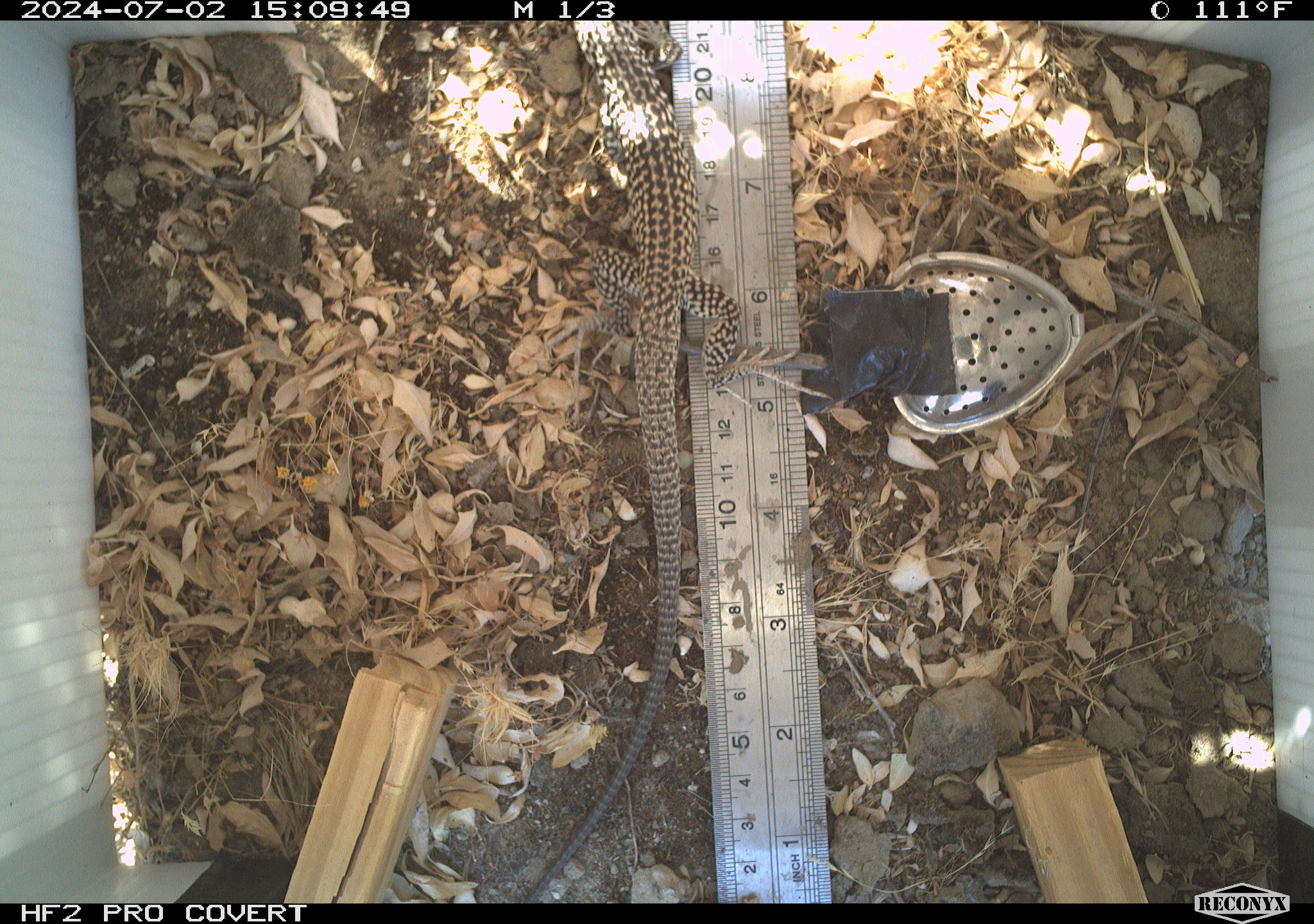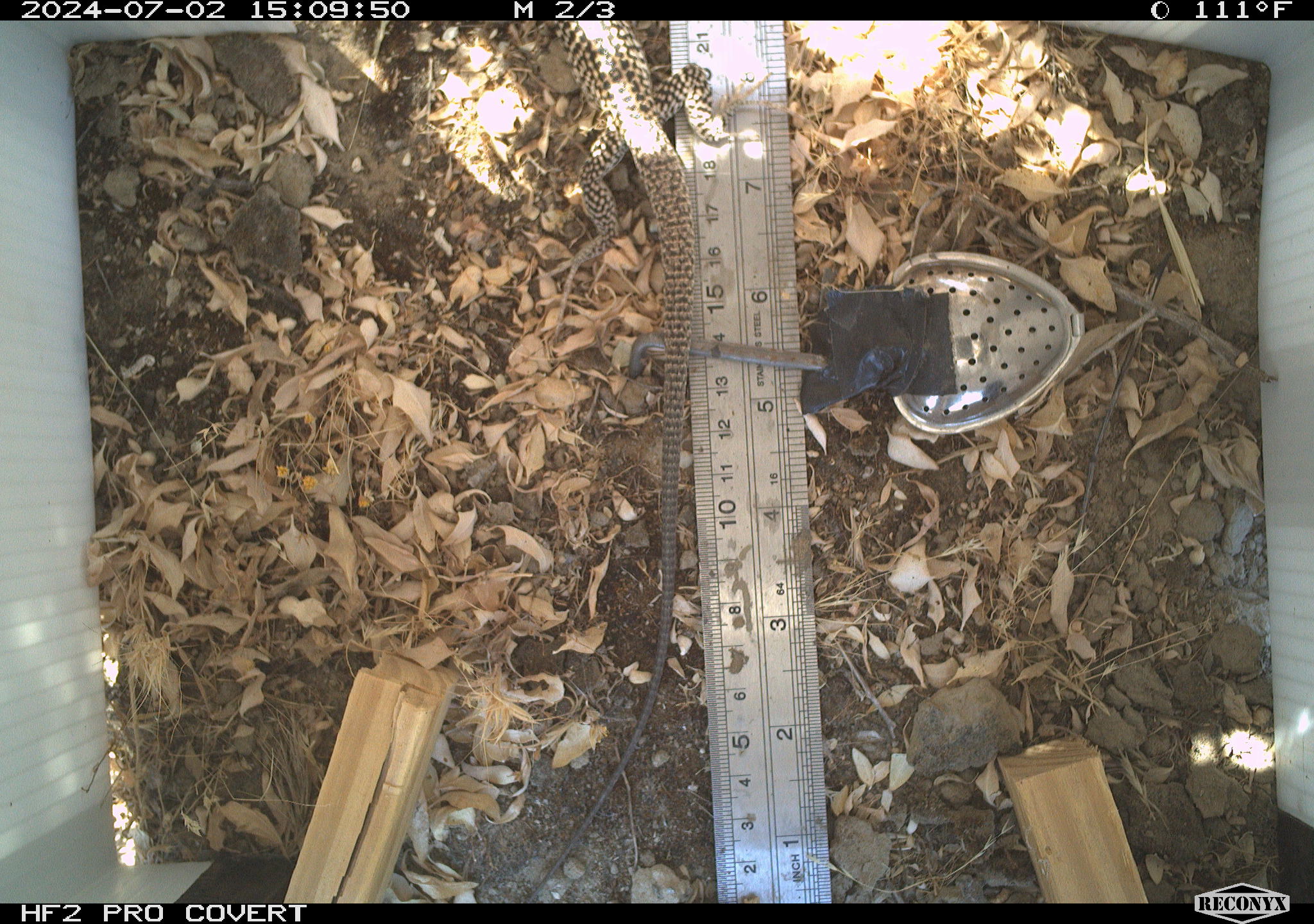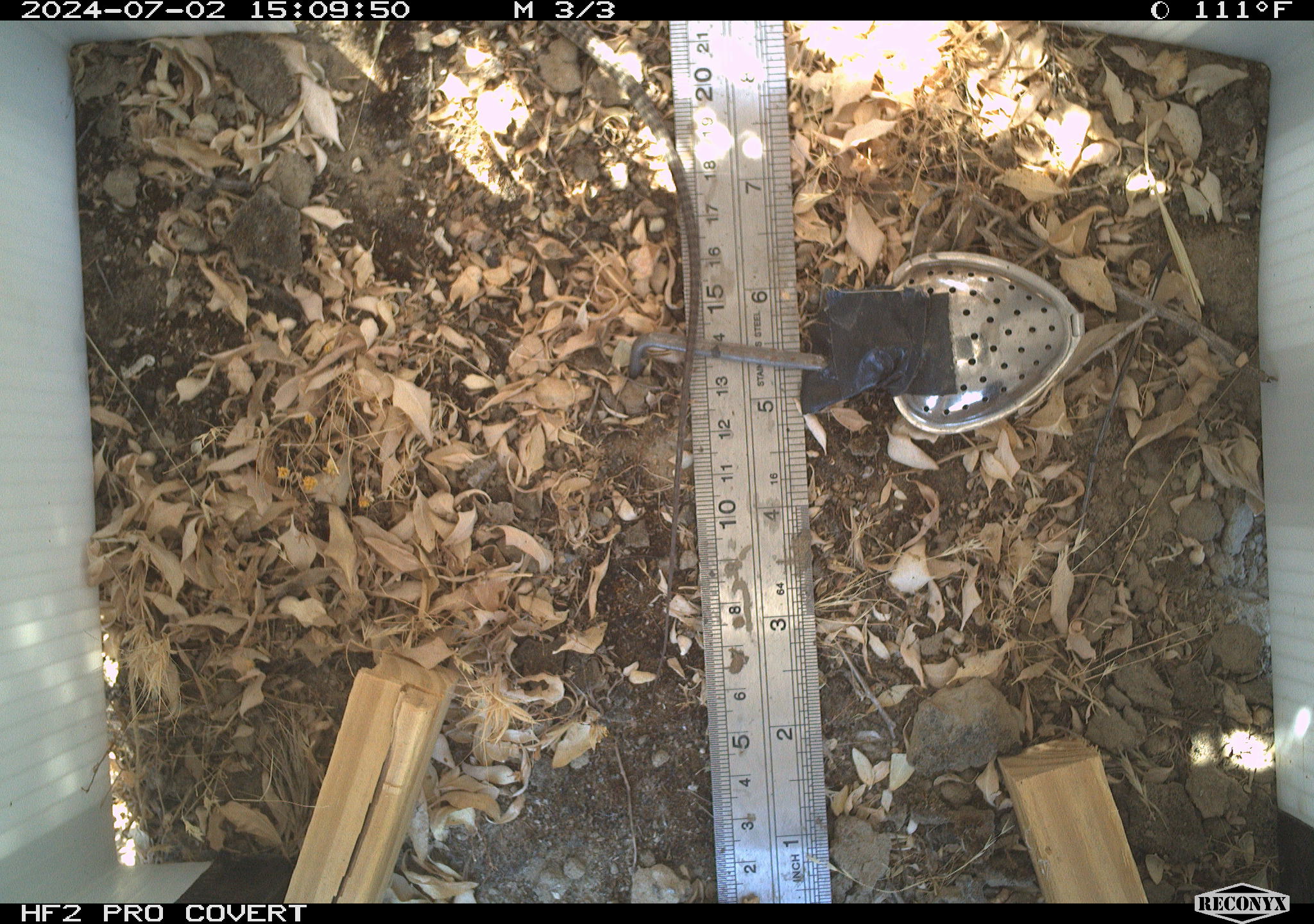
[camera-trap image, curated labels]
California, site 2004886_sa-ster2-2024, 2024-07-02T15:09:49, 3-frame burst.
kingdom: Animalia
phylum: Chordata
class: Reptilia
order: Squamata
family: Teiidae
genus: Aspidoscelis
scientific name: Aspidoscelis tigris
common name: western whiptail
Western whiptail (Aspidoscelis tigris).